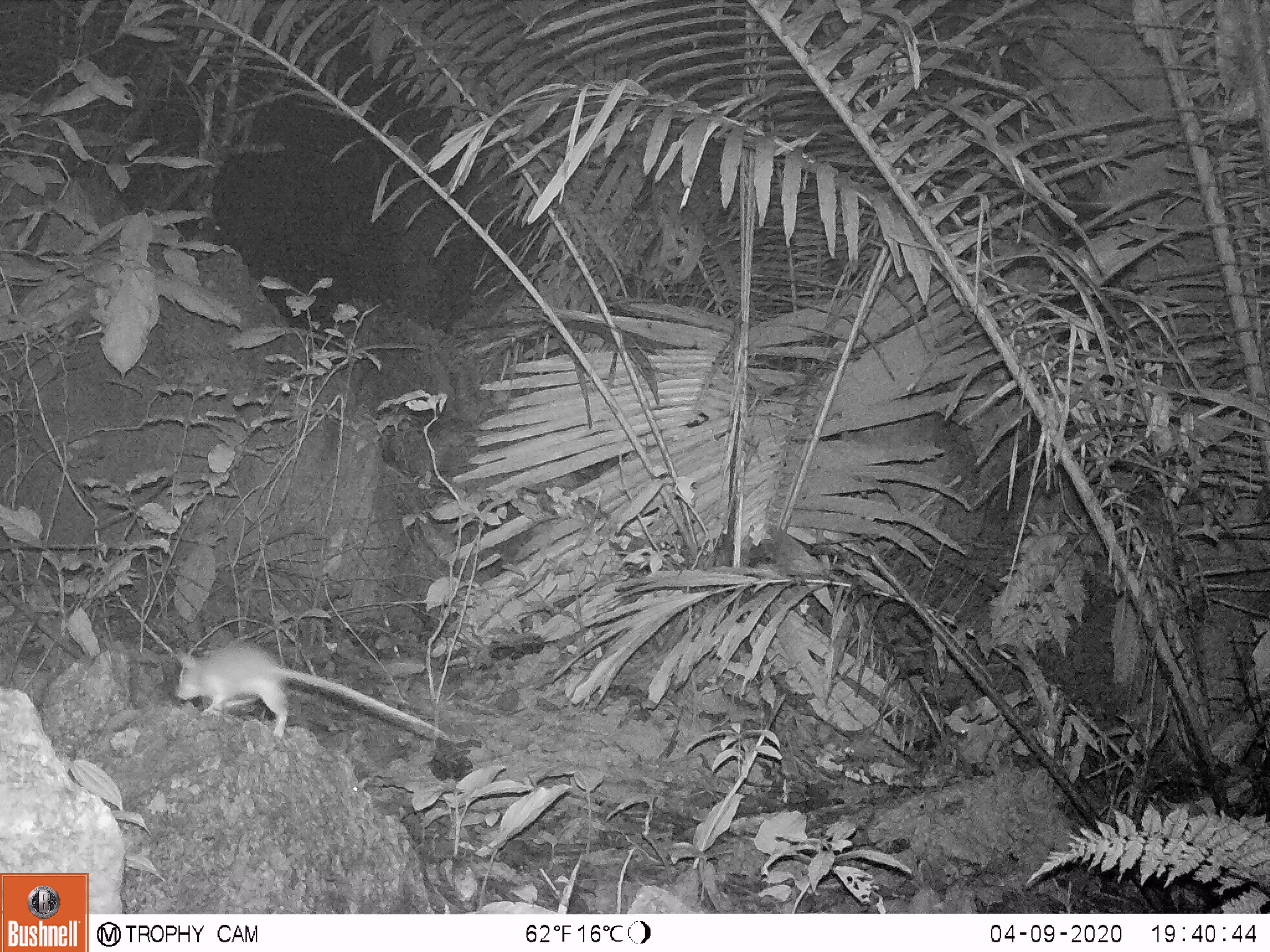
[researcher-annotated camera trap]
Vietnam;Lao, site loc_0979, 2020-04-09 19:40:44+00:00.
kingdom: Animalia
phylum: Chordata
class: Mammalia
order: Rodentia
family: Muridae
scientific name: Muridae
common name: old-world mice and rats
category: unidentified murid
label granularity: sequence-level